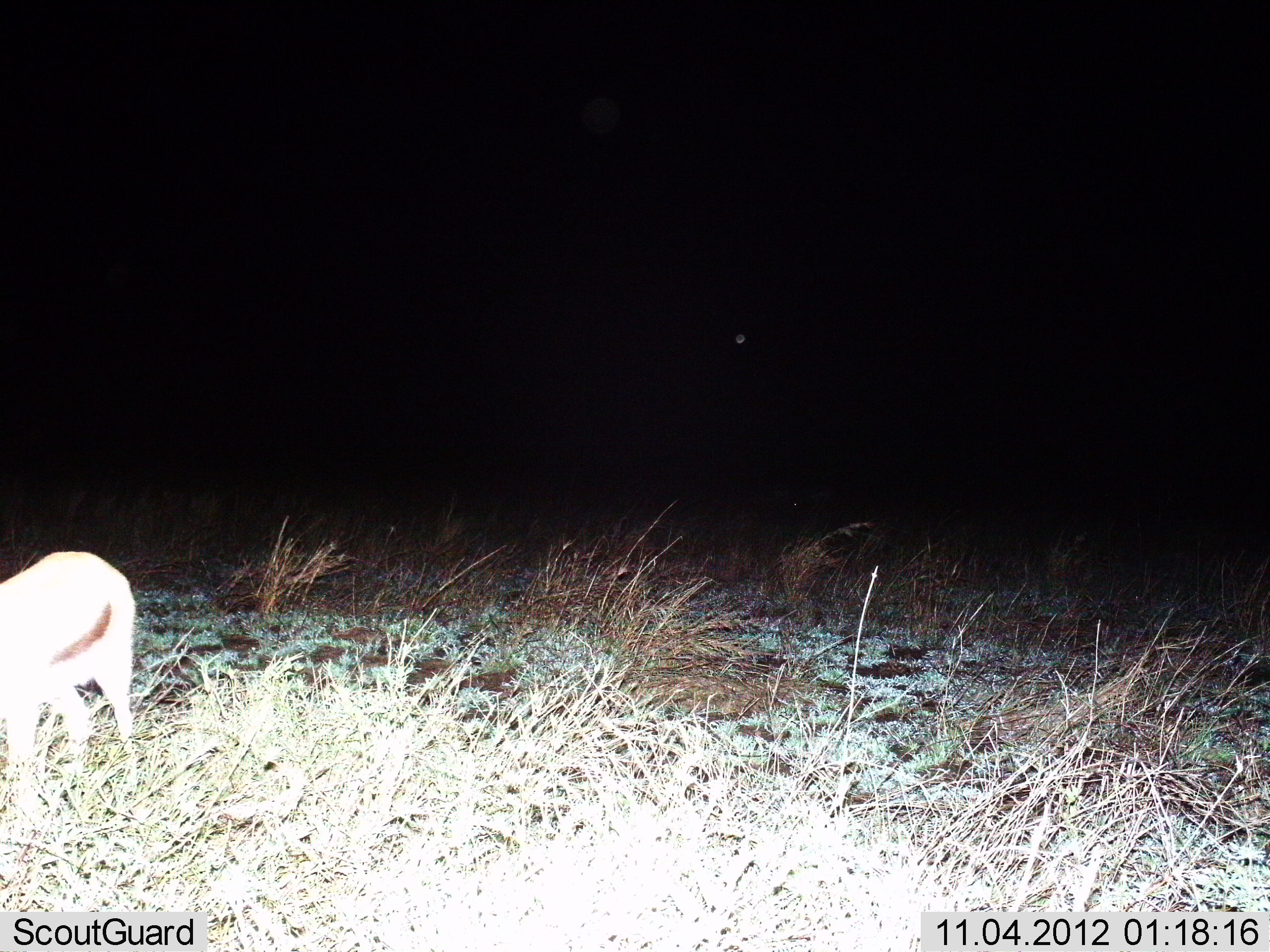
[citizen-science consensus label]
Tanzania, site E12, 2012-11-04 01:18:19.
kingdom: Animalia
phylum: Chordata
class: Mammalia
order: Artiodactyla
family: Bovidae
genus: Eudorcas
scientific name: Eudorcas thomsonii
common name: thomson's gazelle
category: gazellethomsons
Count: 1.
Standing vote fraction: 82%.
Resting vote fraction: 0%.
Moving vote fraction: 0%.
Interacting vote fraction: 0%.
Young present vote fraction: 0%.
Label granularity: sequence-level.